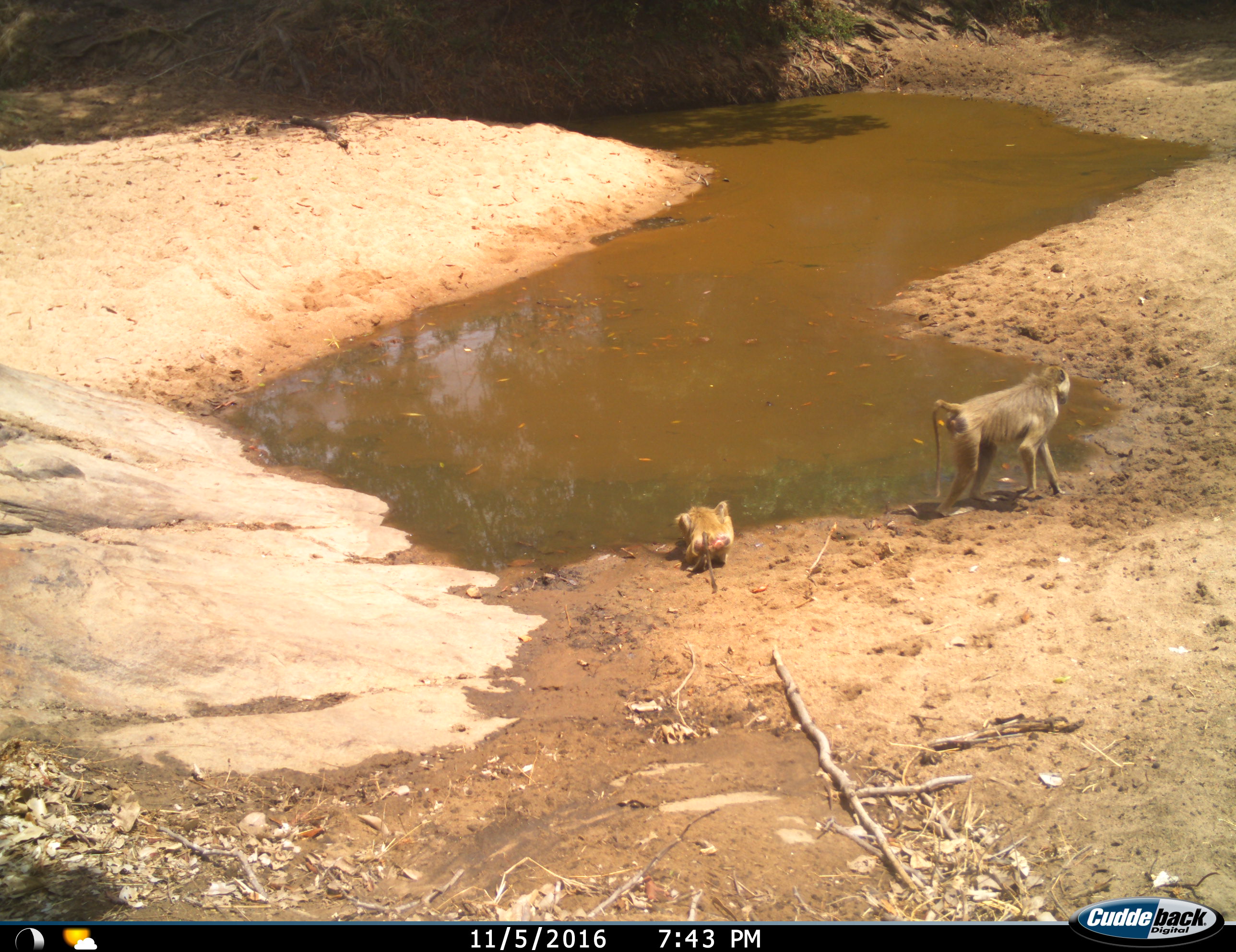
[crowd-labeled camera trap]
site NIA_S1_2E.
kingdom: Animalia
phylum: Chordata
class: Mammalia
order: Primates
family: Cercopithecidae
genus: Papio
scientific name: Papio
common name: baboon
Baboon (Papio), count 2. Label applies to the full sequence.